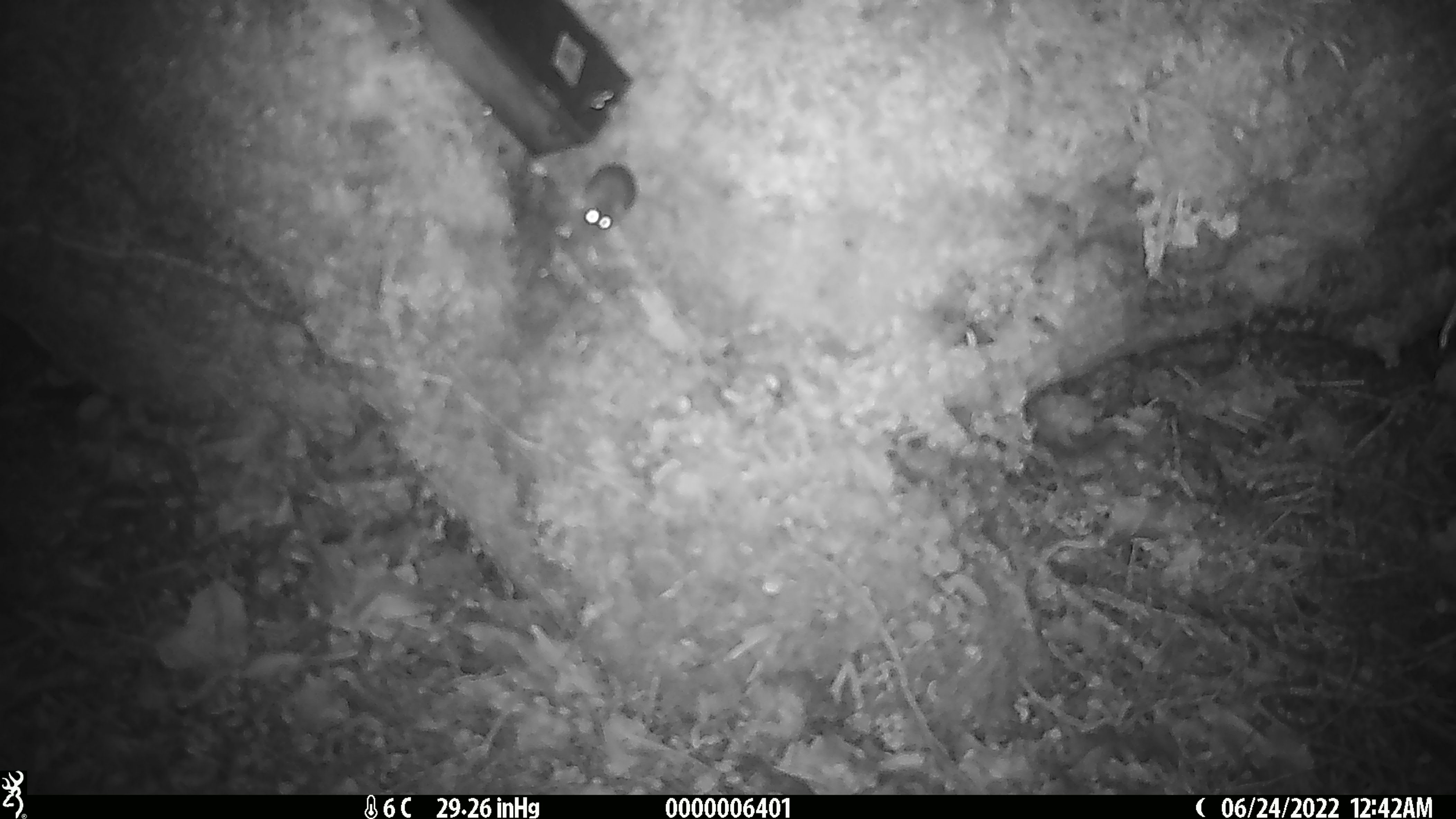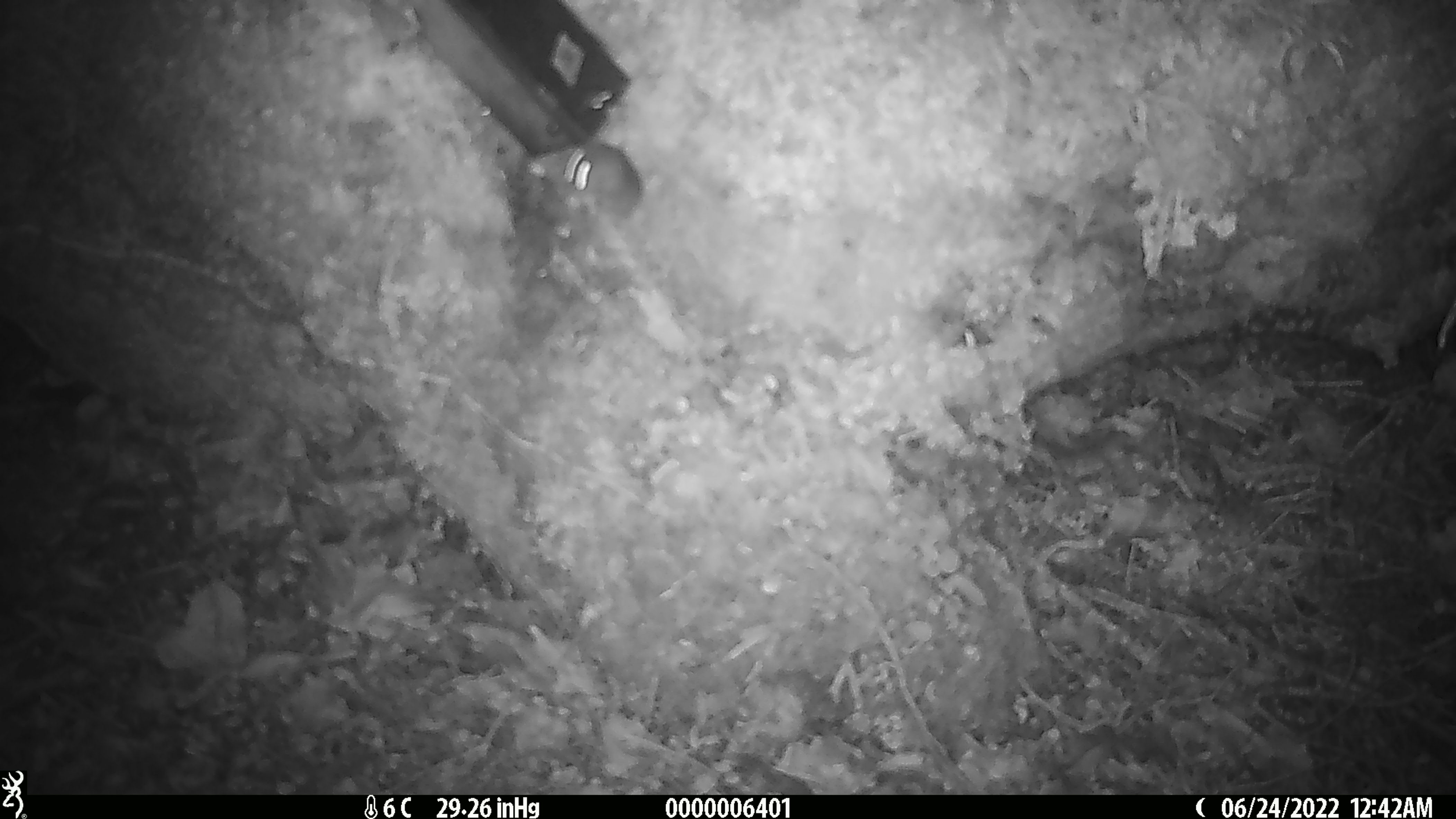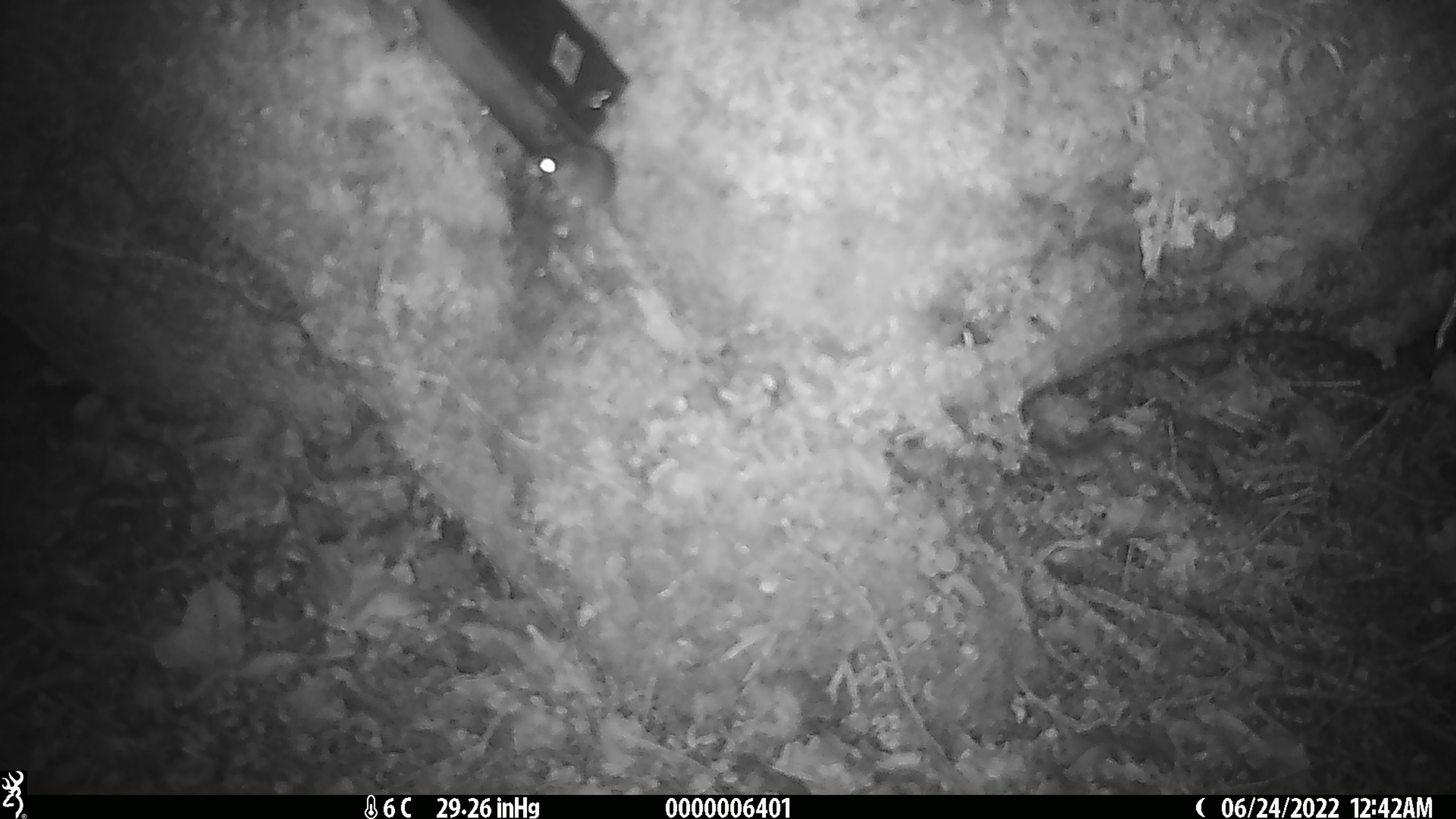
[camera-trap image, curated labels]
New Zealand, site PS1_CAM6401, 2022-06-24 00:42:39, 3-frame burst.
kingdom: Animalia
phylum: Chordata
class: Mammalia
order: Rodentia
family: Muridae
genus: Mus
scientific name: Mus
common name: mouse